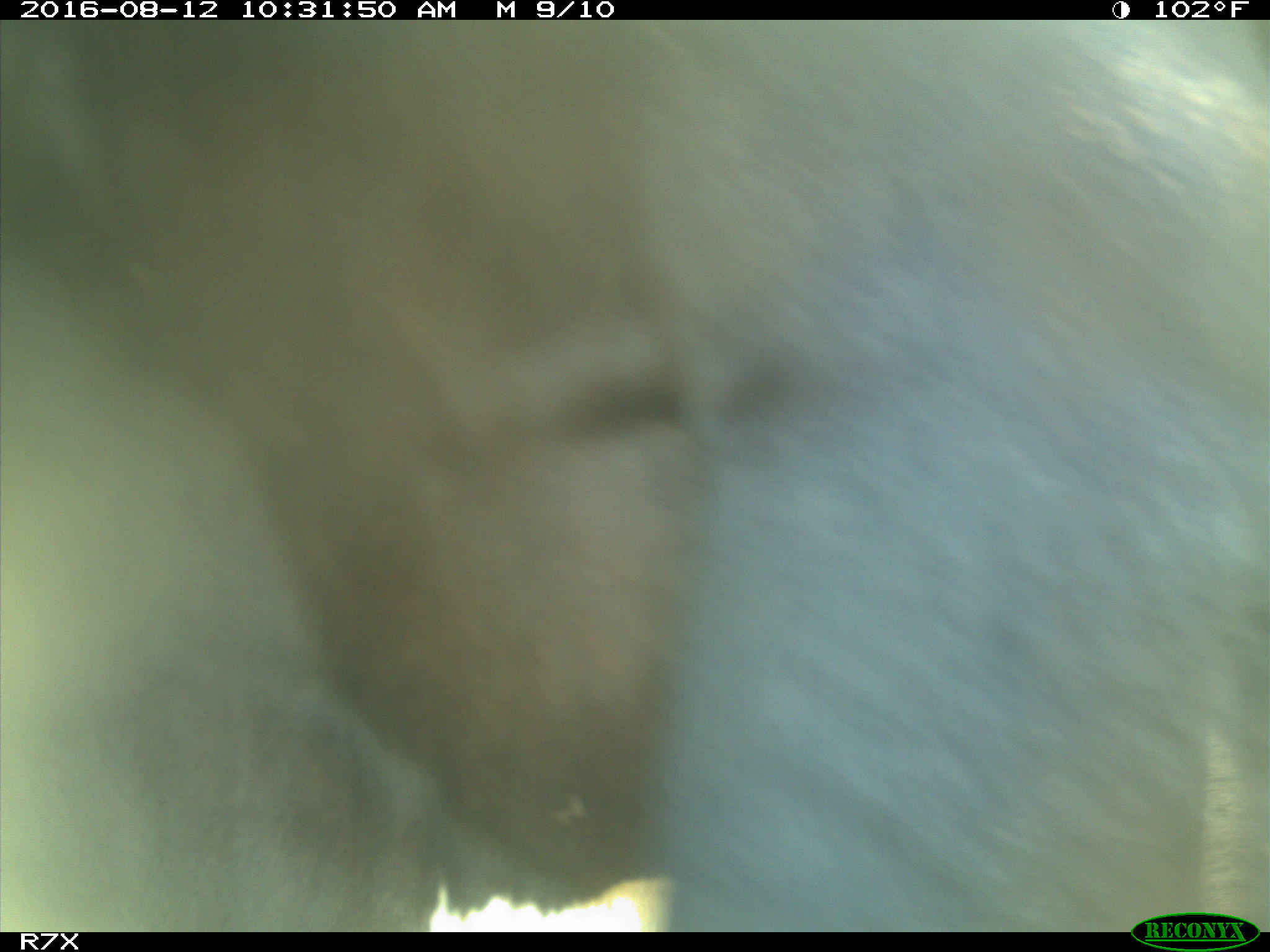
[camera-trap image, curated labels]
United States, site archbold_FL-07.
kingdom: Animalia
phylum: Chordata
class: Mammalia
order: Artiodactyla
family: Bovidae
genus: Bos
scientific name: Bos taurus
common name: domestic cow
Bos taurus (domestic cow).